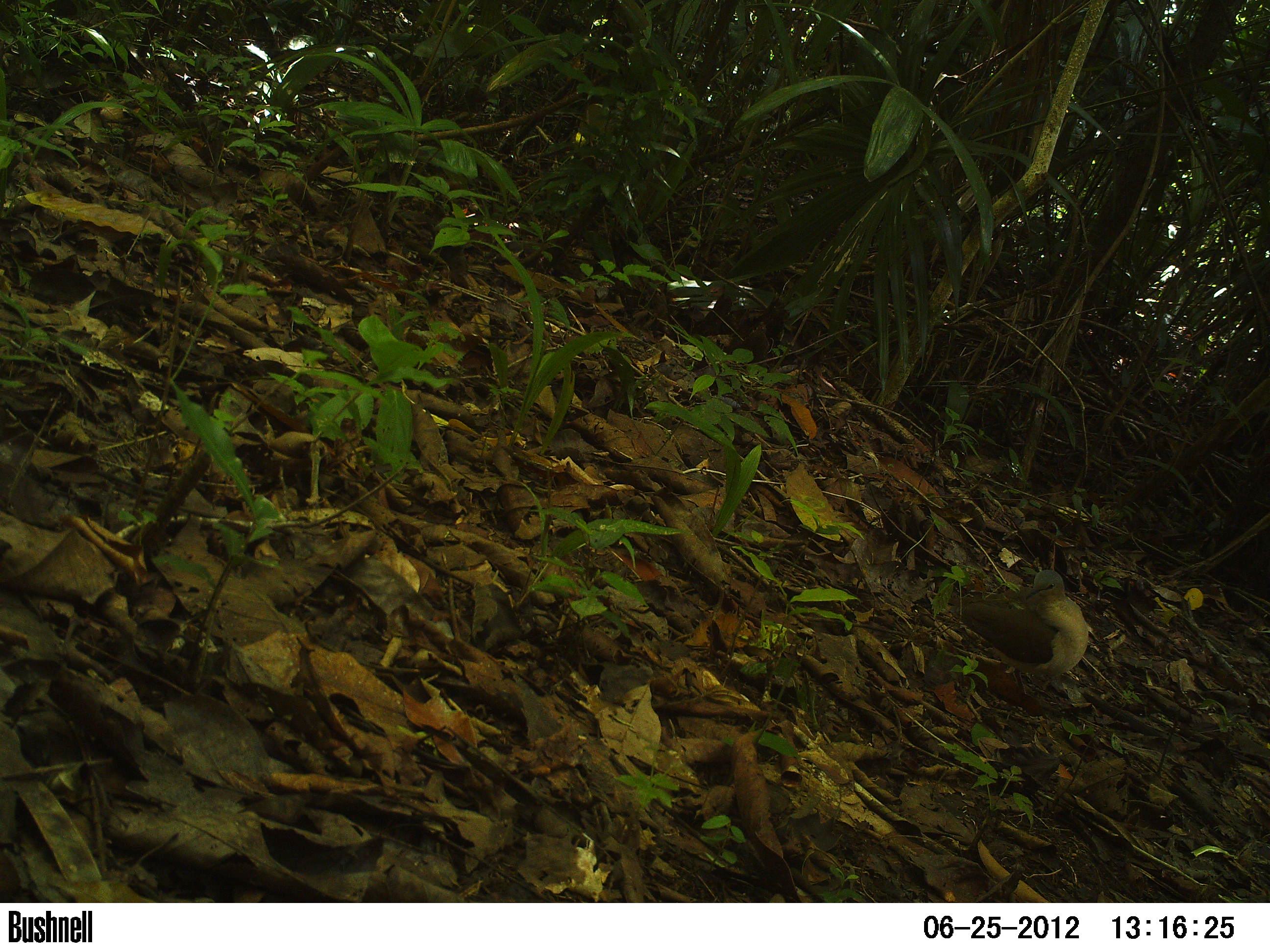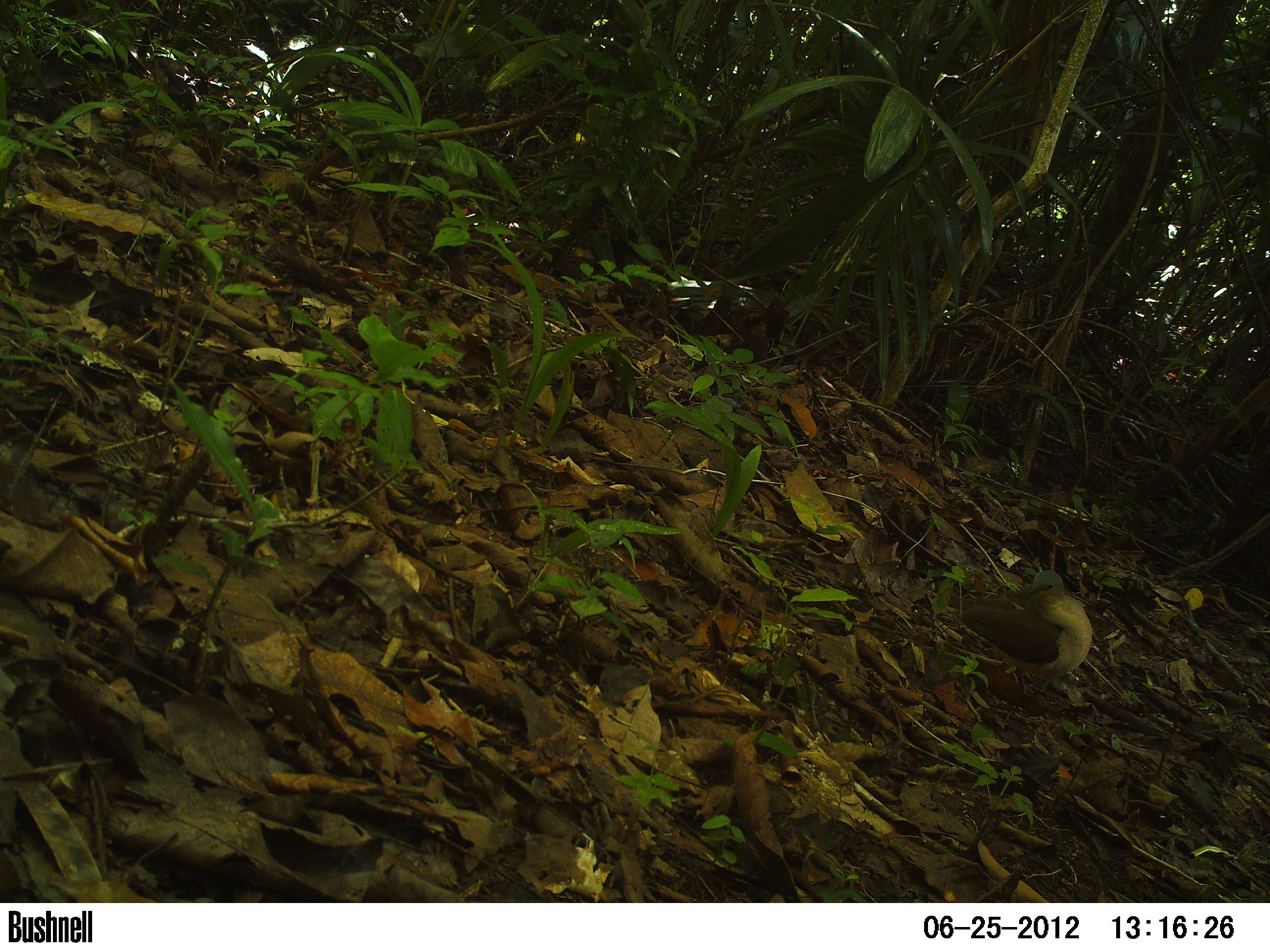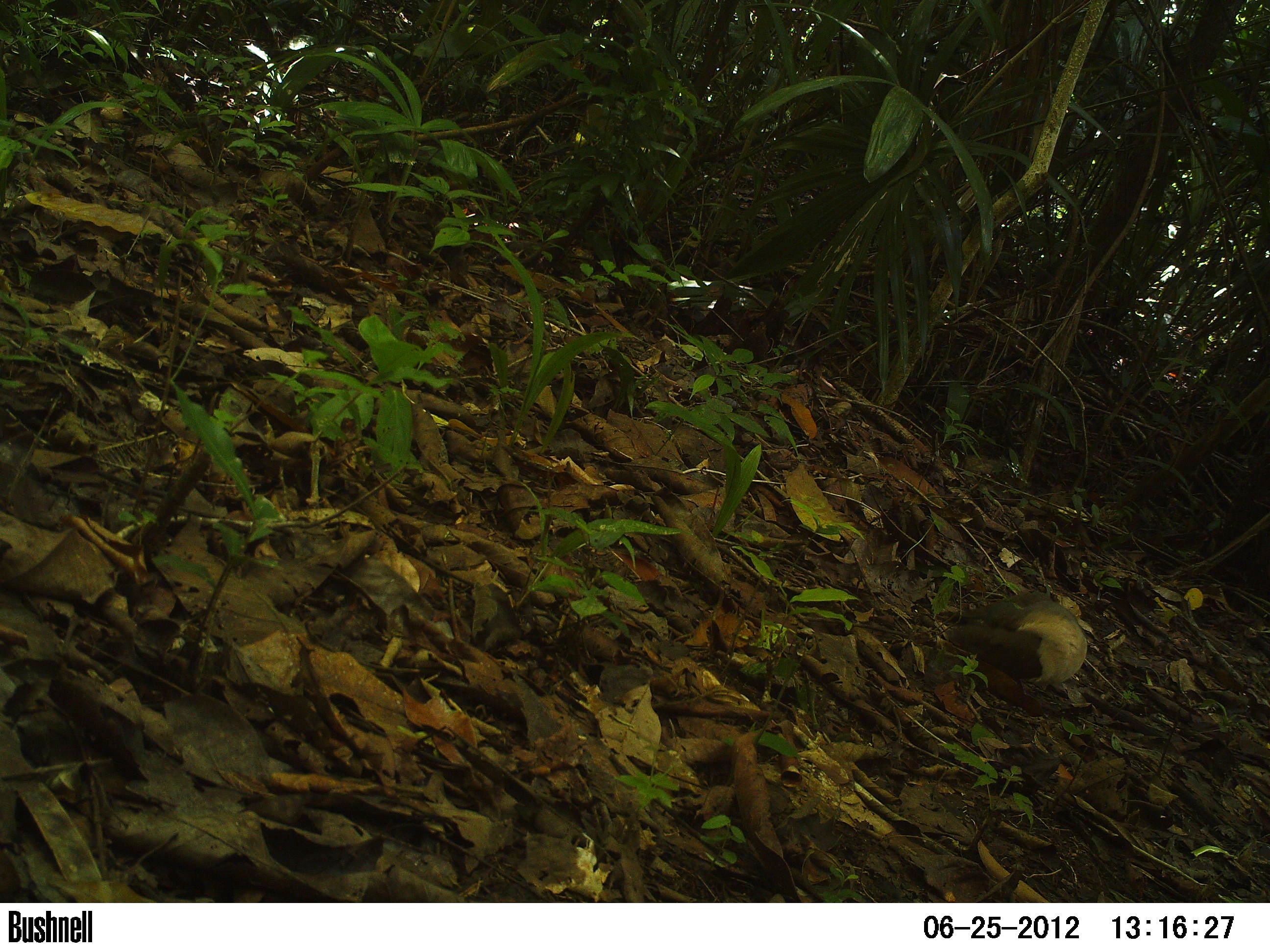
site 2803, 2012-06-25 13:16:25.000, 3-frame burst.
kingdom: Animalia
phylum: Chordata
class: Aves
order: Columbiformes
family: Columbidae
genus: Leptotila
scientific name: Leptotila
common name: leptotila doves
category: leptotila sp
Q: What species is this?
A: Leptotila sp (leptotila doves) (Leptotila).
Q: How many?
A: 1.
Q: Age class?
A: Adult.